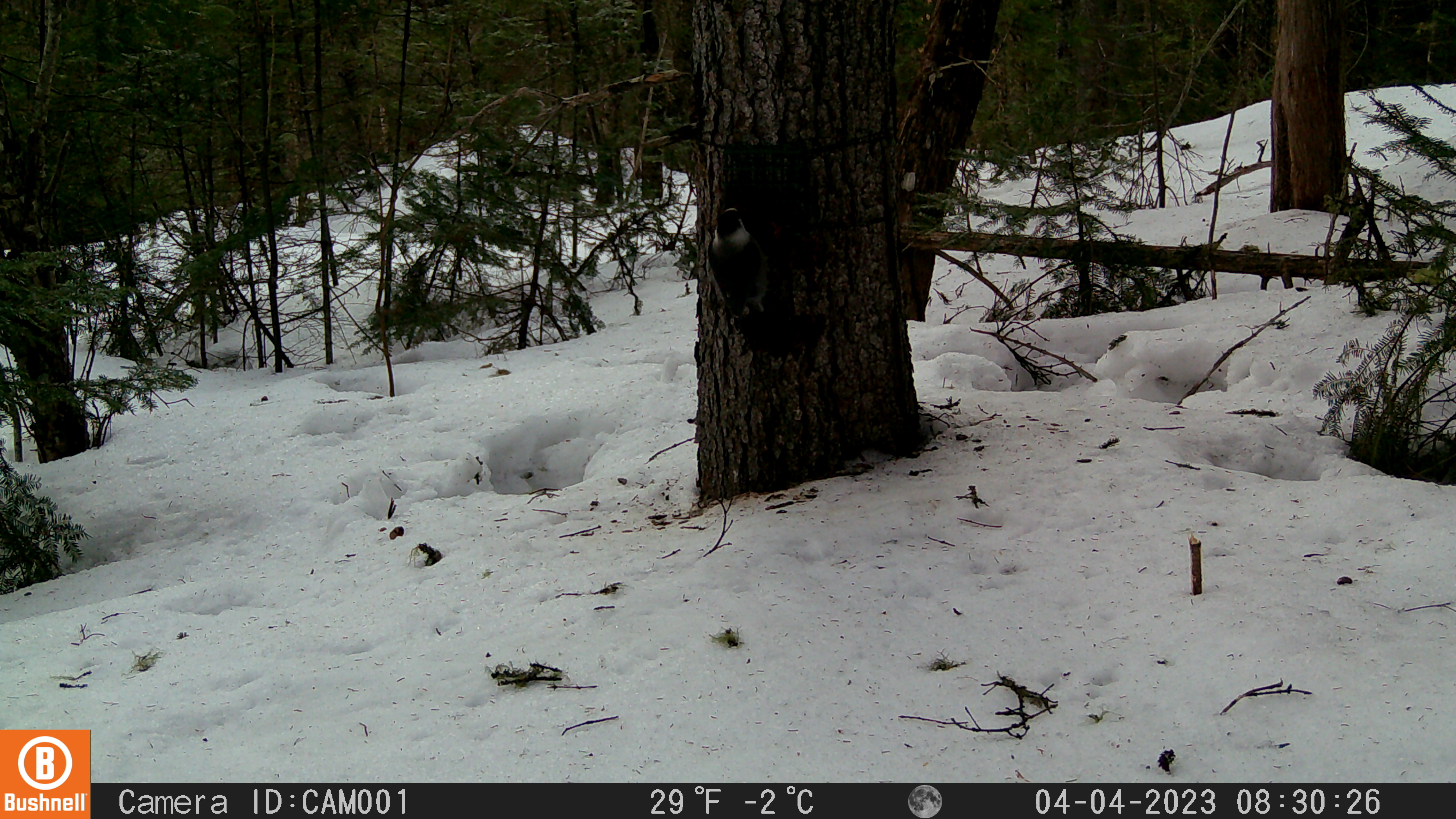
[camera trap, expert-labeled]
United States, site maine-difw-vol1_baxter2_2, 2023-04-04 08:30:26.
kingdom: Animalia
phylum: Chordata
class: Aves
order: Passeriformes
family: Corvidae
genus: Perisoreus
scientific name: Perisoreus canadensis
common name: canada jay